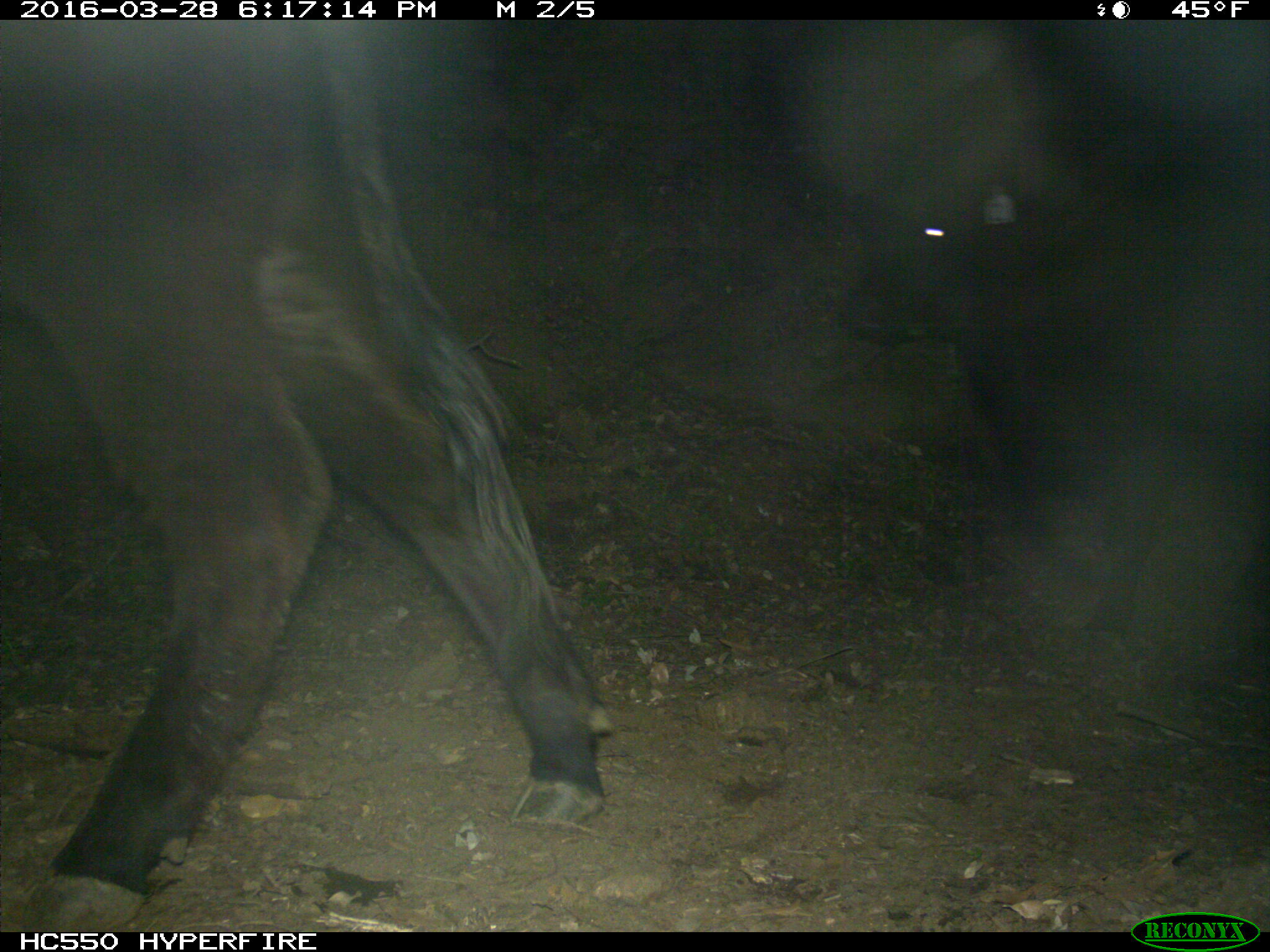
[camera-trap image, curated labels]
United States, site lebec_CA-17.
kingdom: Animalia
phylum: Chordata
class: Mammalia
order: Artiodactyla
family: Bovidae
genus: Bos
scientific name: Bos taurus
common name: domestic cow